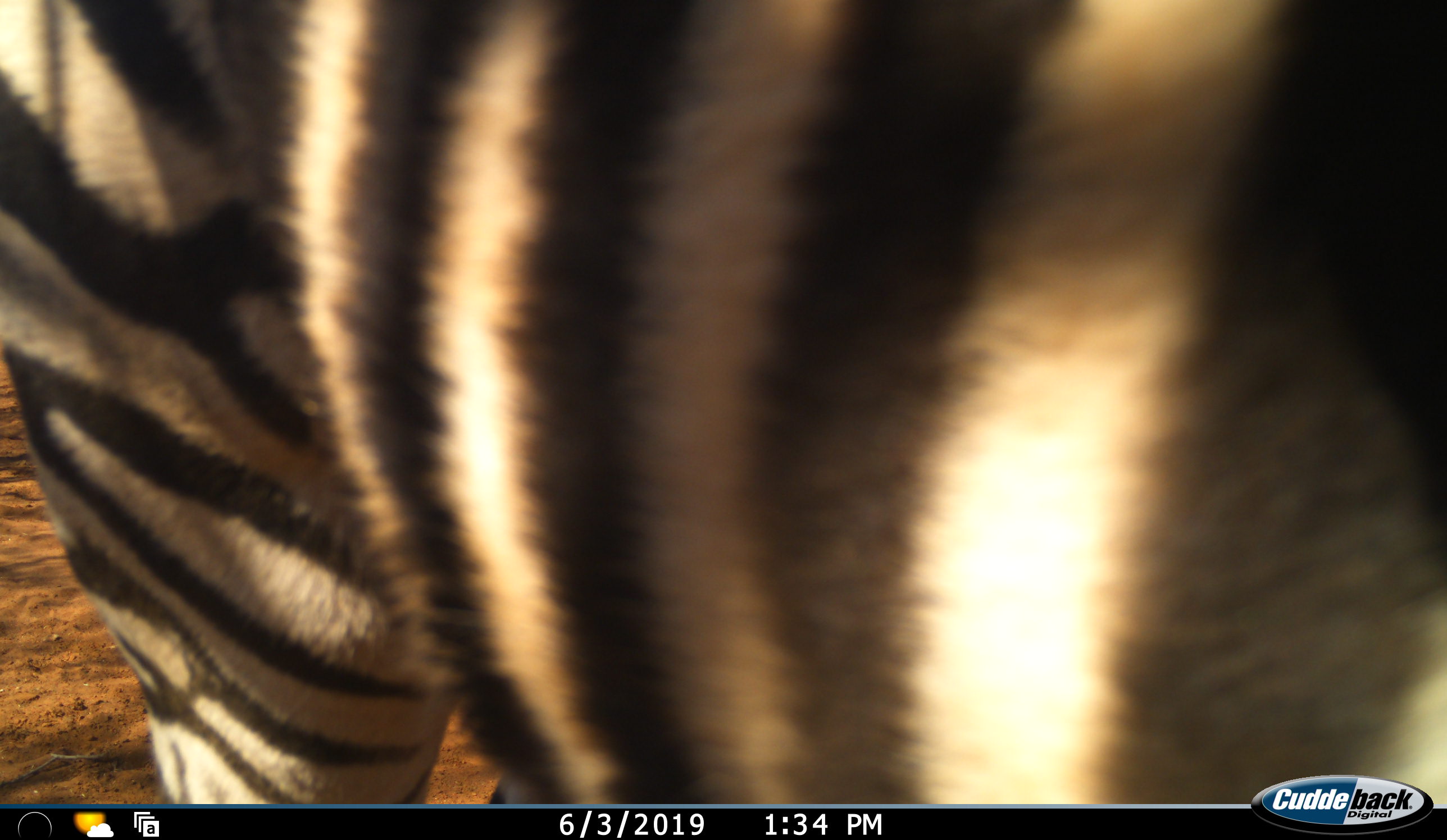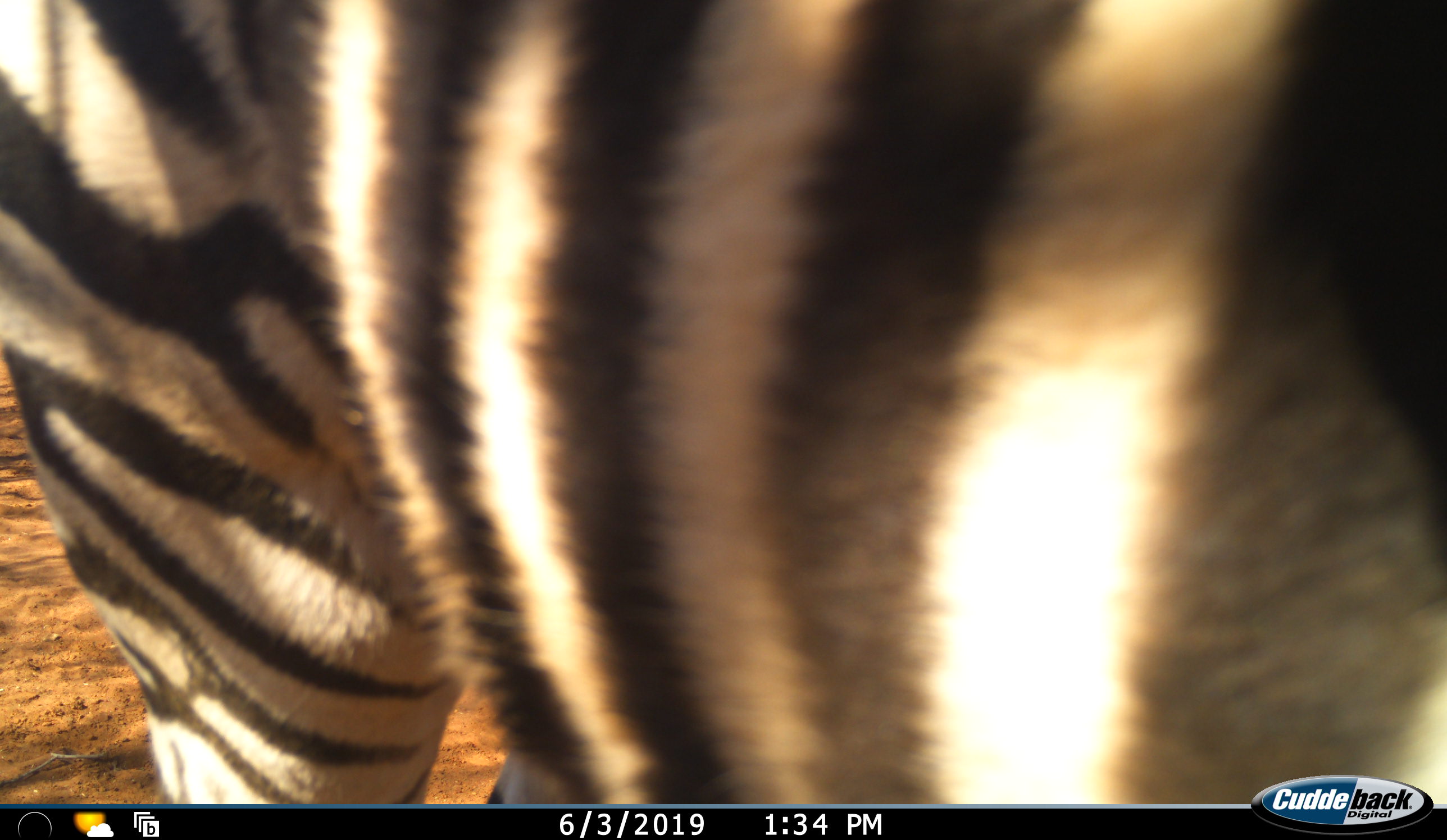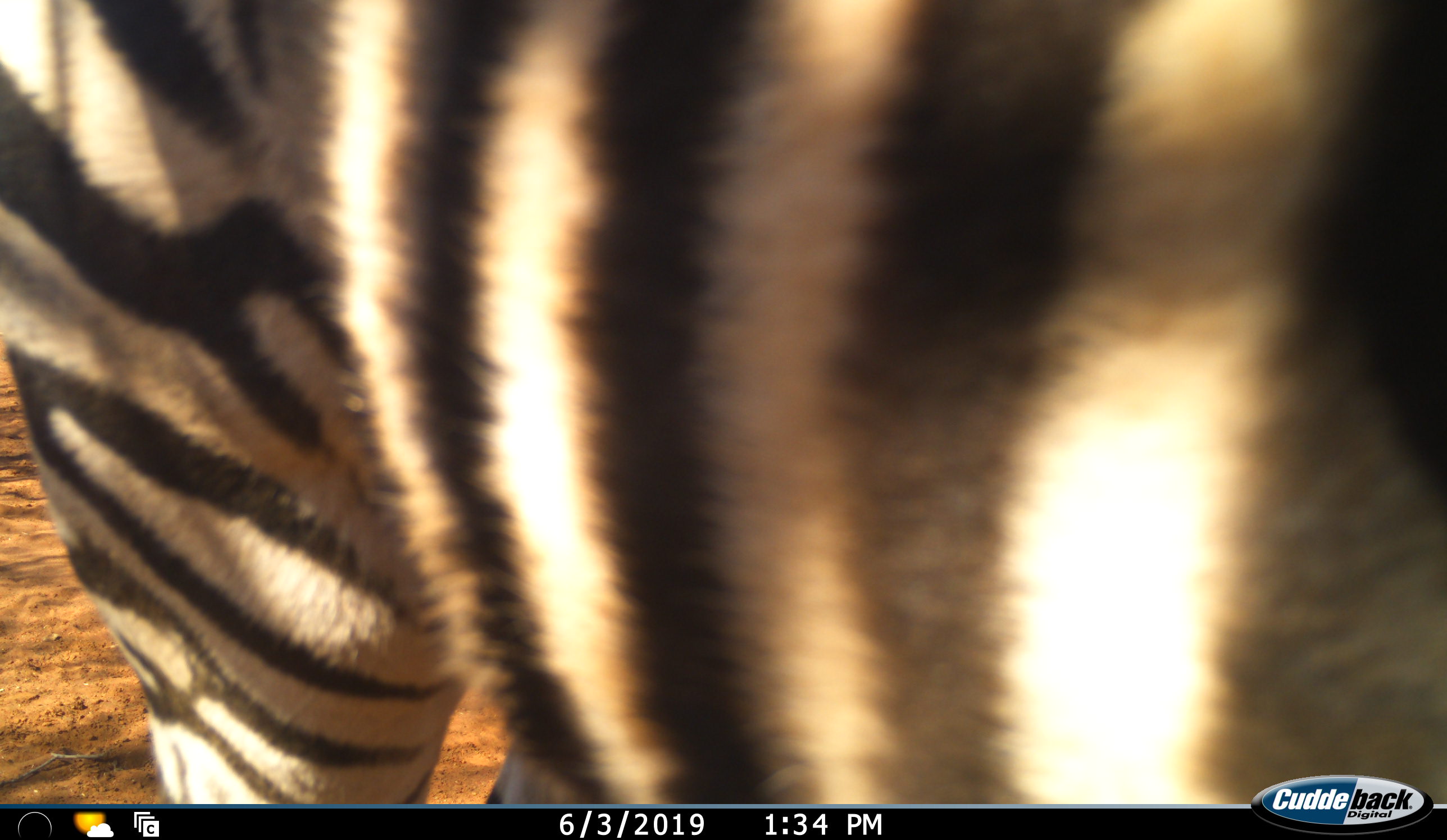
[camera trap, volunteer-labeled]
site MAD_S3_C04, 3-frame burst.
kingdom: Animalia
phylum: Chordata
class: Mammalia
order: Perissodactyla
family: Equidae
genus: Equus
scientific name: Equus quagga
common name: plains zebra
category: zebraplains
Zebraplains (plains zebra) (Equus quagga), count 1. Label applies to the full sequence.